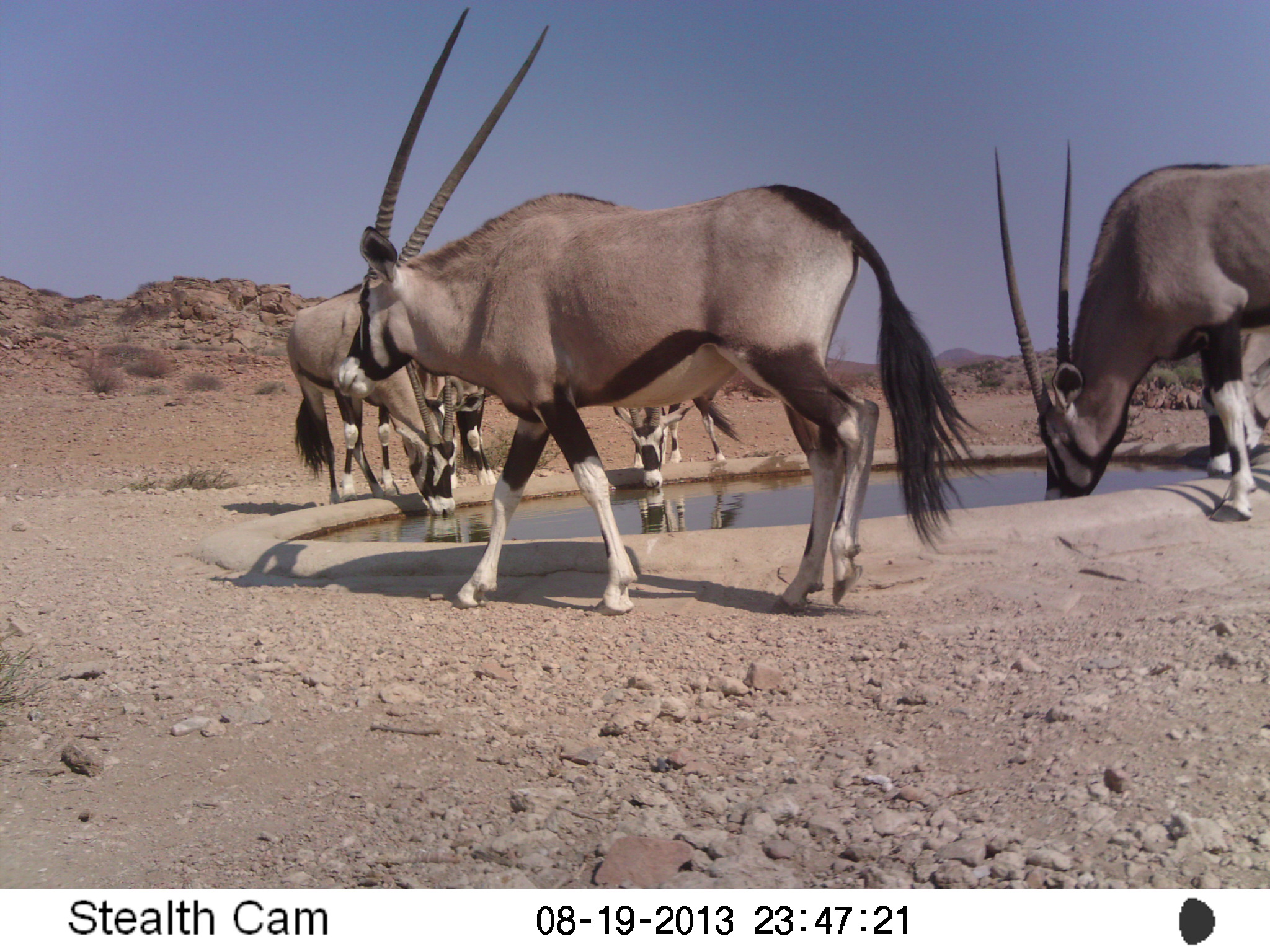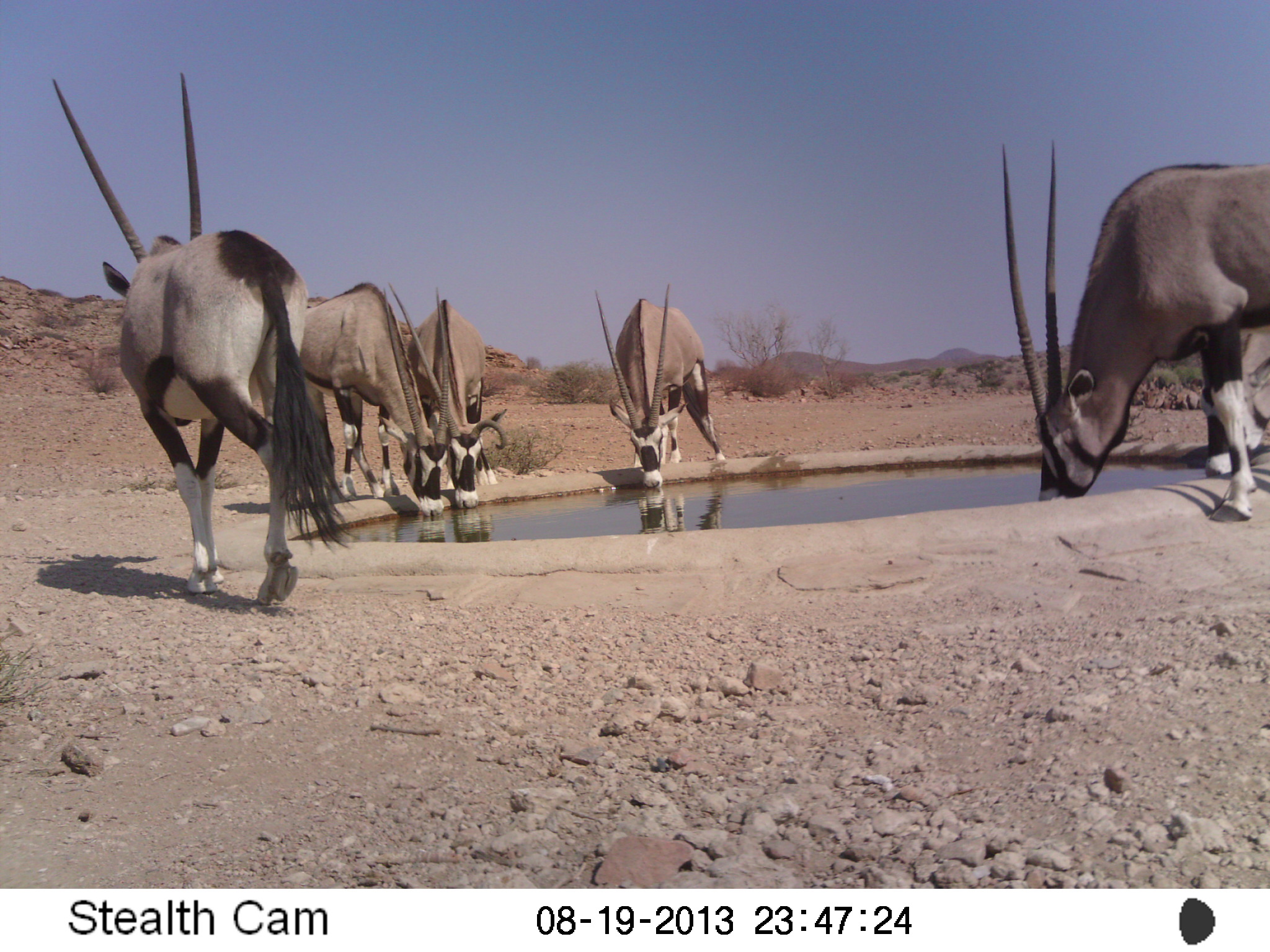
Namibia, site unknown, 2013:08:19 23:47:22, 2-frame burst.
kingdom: Animalia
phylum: Chordata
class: Mammalia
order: Artiodactyla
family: Bovidae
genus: Oryx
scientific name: Oryx gazella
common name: gemsbok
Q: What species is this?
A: Oryx gazella (gemsbok).